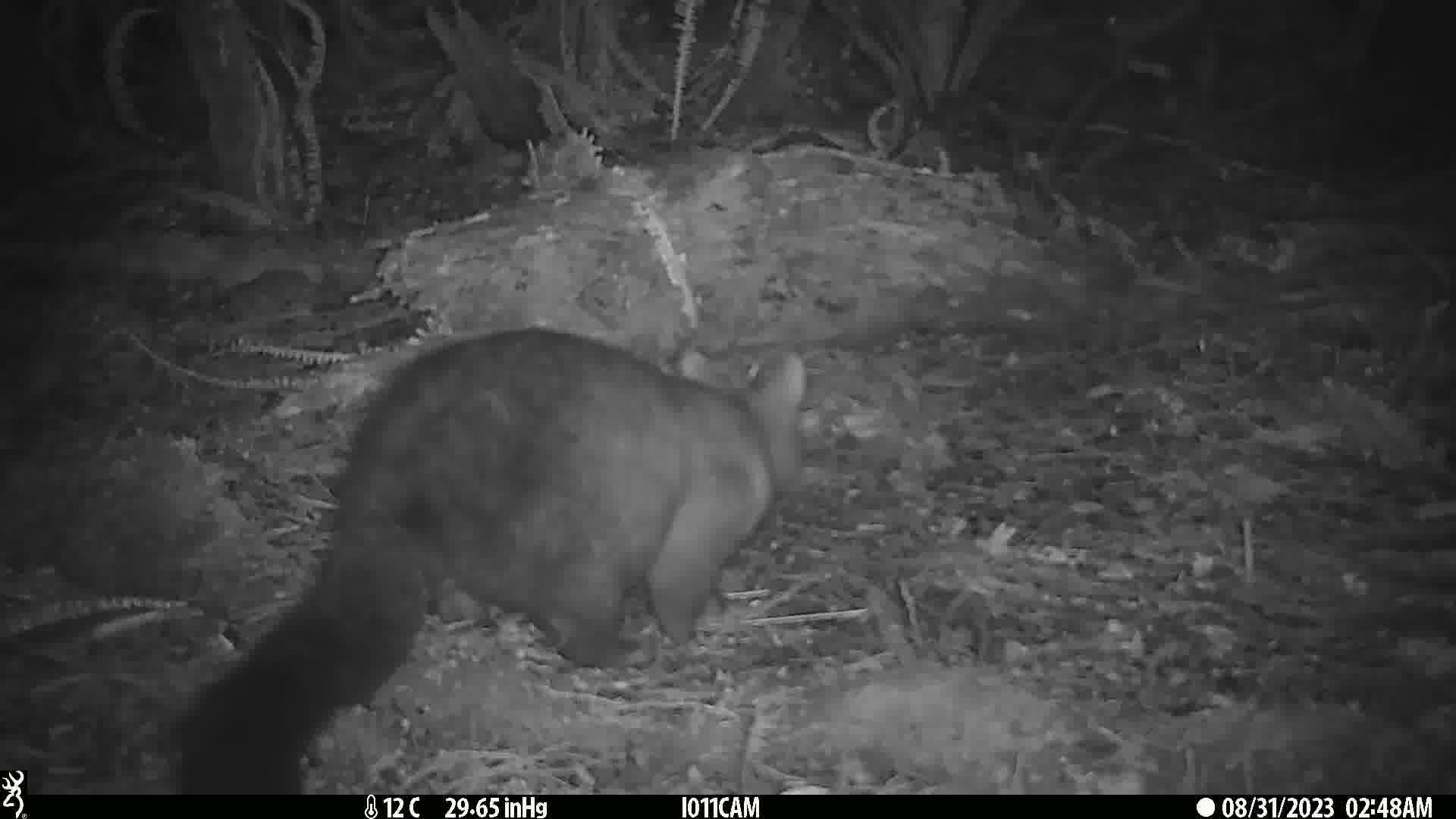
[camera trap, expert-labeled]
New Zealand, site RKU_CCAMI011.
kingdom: Animalia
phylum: Chordata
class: Mammalia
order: Diprotodontia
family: Phalangeridae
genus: Trichosurus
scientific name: Trichosurus vulpecula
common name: common brushtail possum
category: possum